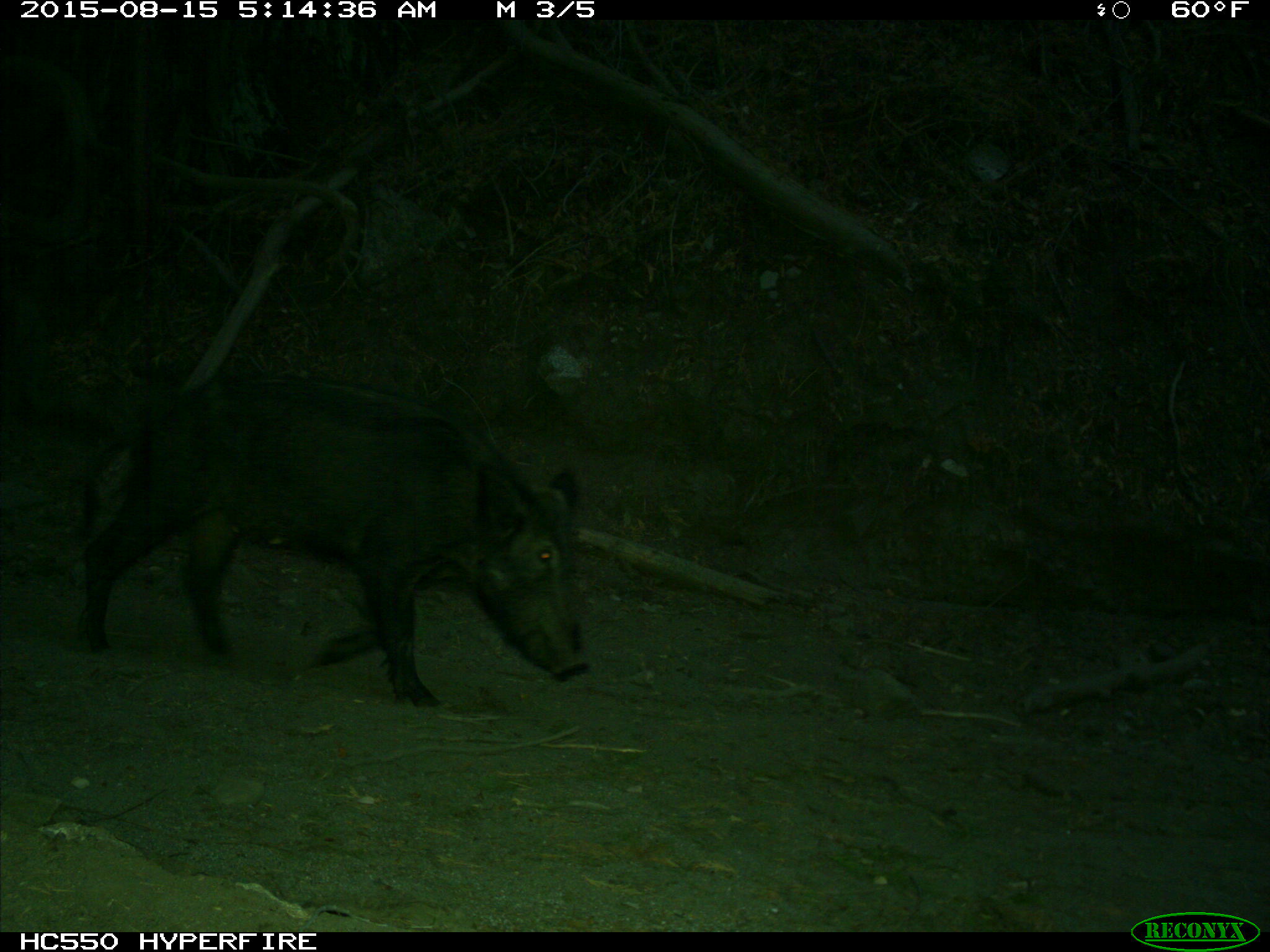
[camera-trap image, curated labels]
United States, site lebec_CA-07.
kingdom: Animalia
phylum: Chordata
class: Mammalia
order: Artiodactyla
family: Suidae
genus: Sus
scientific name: Sus scrofa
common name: wild boar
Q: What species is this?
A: Sus scrofa (wild boar).